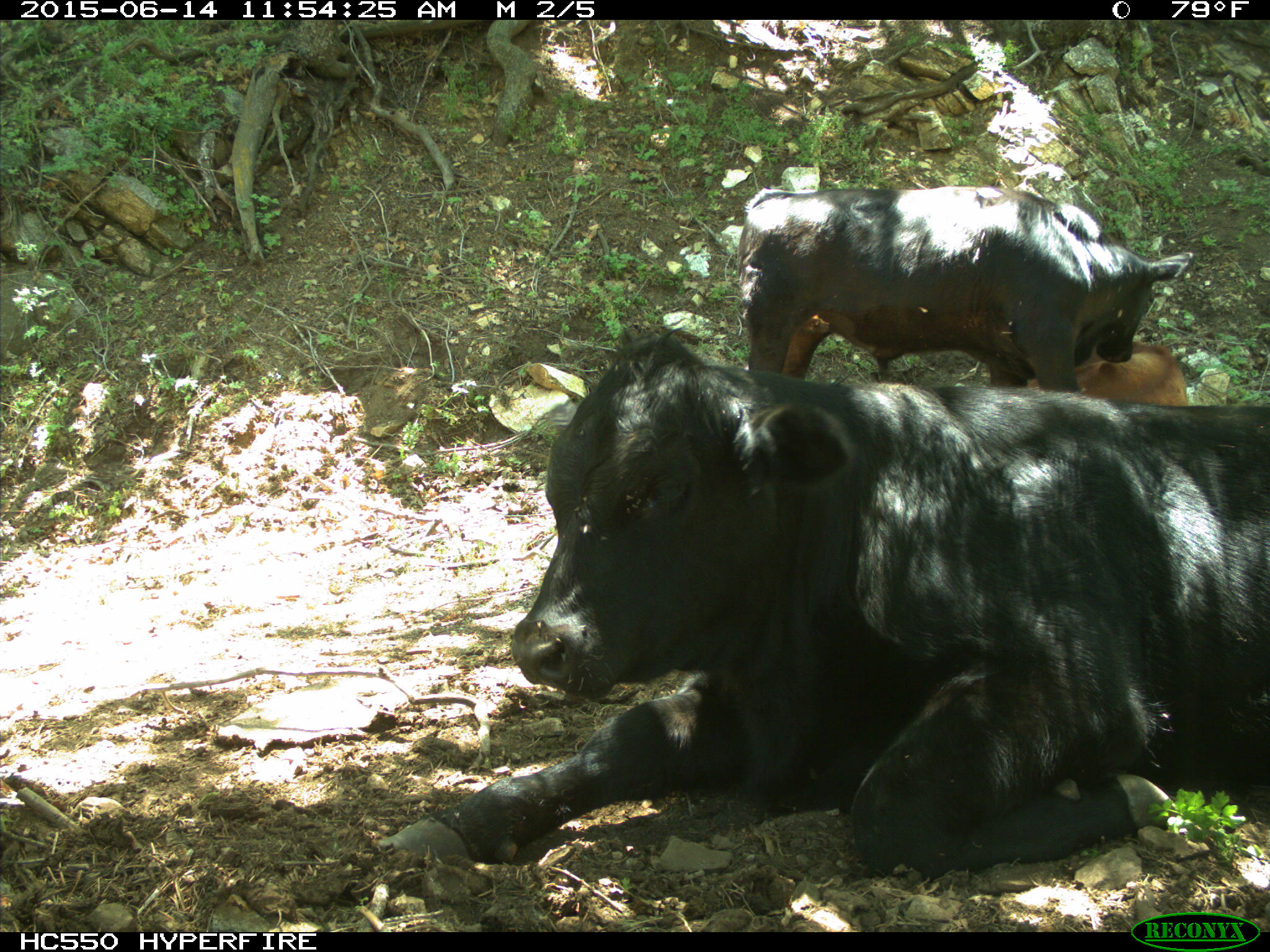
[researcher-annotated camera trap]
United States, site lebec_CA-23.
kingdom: Animalia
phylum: Chordata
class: Mammalia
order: Artiodactyla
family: Bovidae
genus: Bos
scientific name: Bos taurus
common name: domestic cow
Bos taurus (domestic cow).